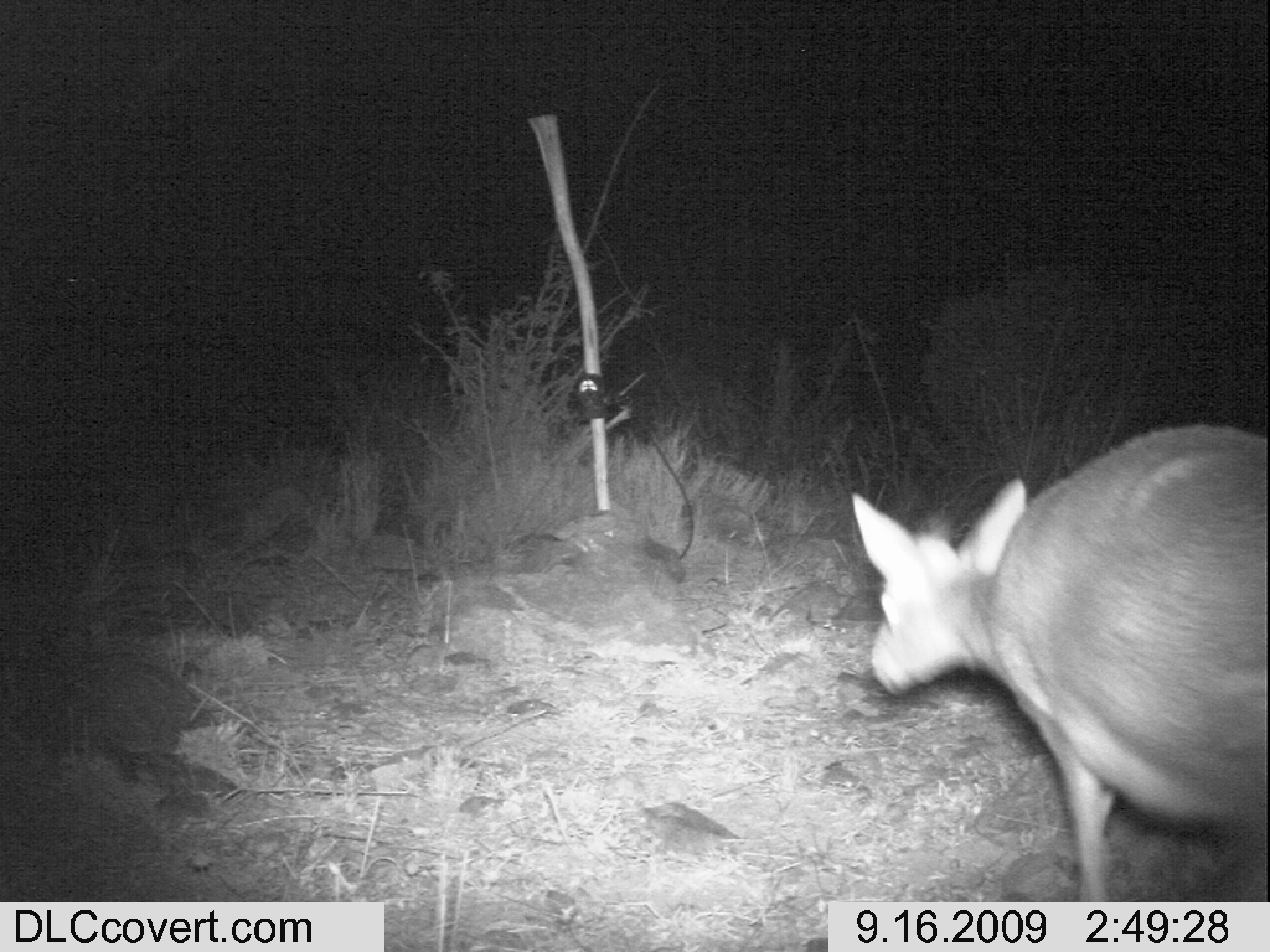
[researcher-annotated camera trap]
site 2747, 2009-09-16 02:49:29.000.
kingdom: Animalia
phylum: Chordata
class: Mammalia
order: Artiodactyla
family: Bovidae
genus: Madoqua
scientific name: Madoqua guentheri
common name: günther's dik-dik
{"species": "Madoqua guentheri (günther's dik-dik)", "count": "1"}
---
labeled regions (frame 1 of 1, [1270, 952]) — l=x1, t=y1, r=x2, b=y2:
madoqua guentheri: l=849, t=421, r=1266, b=899